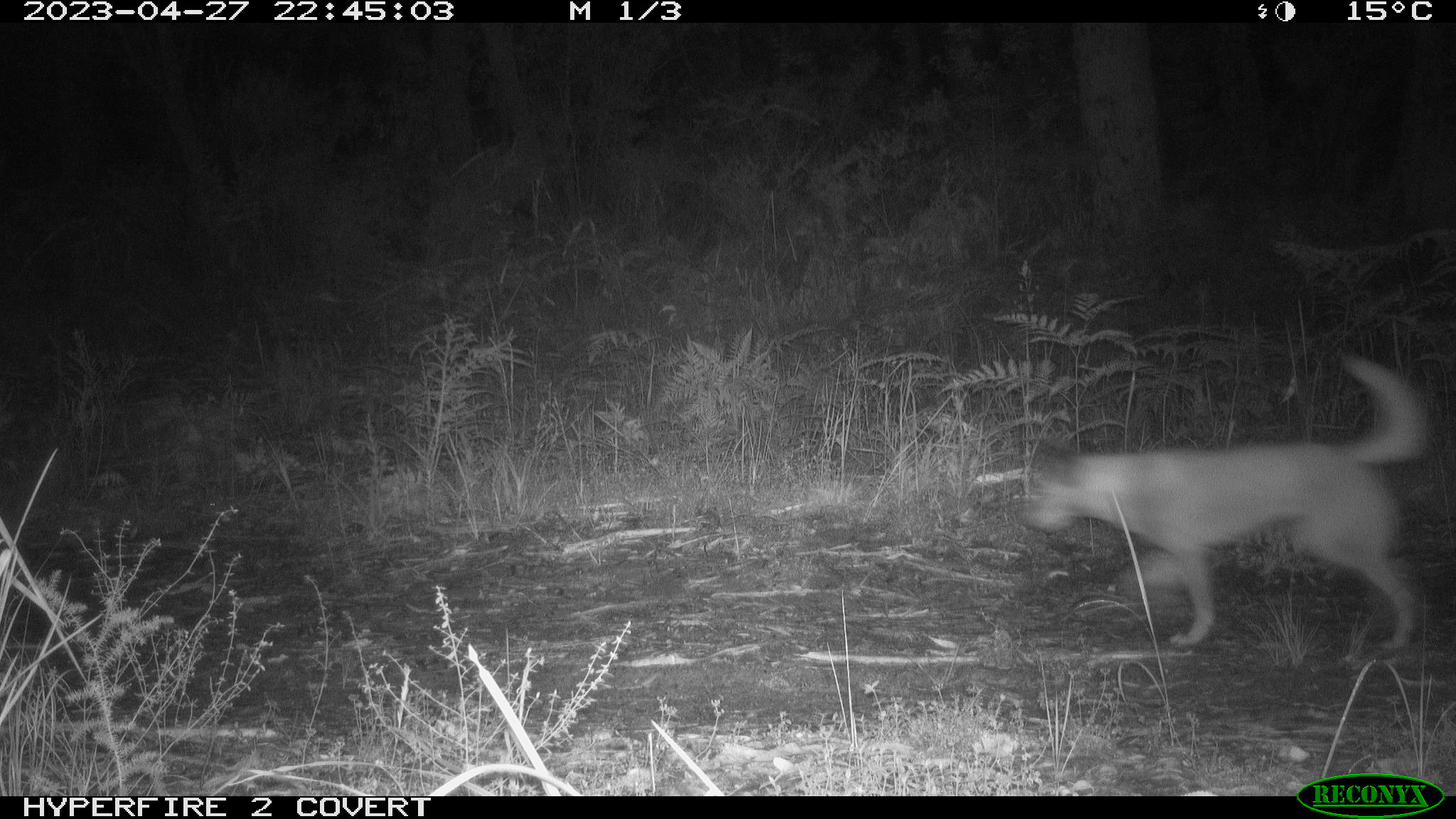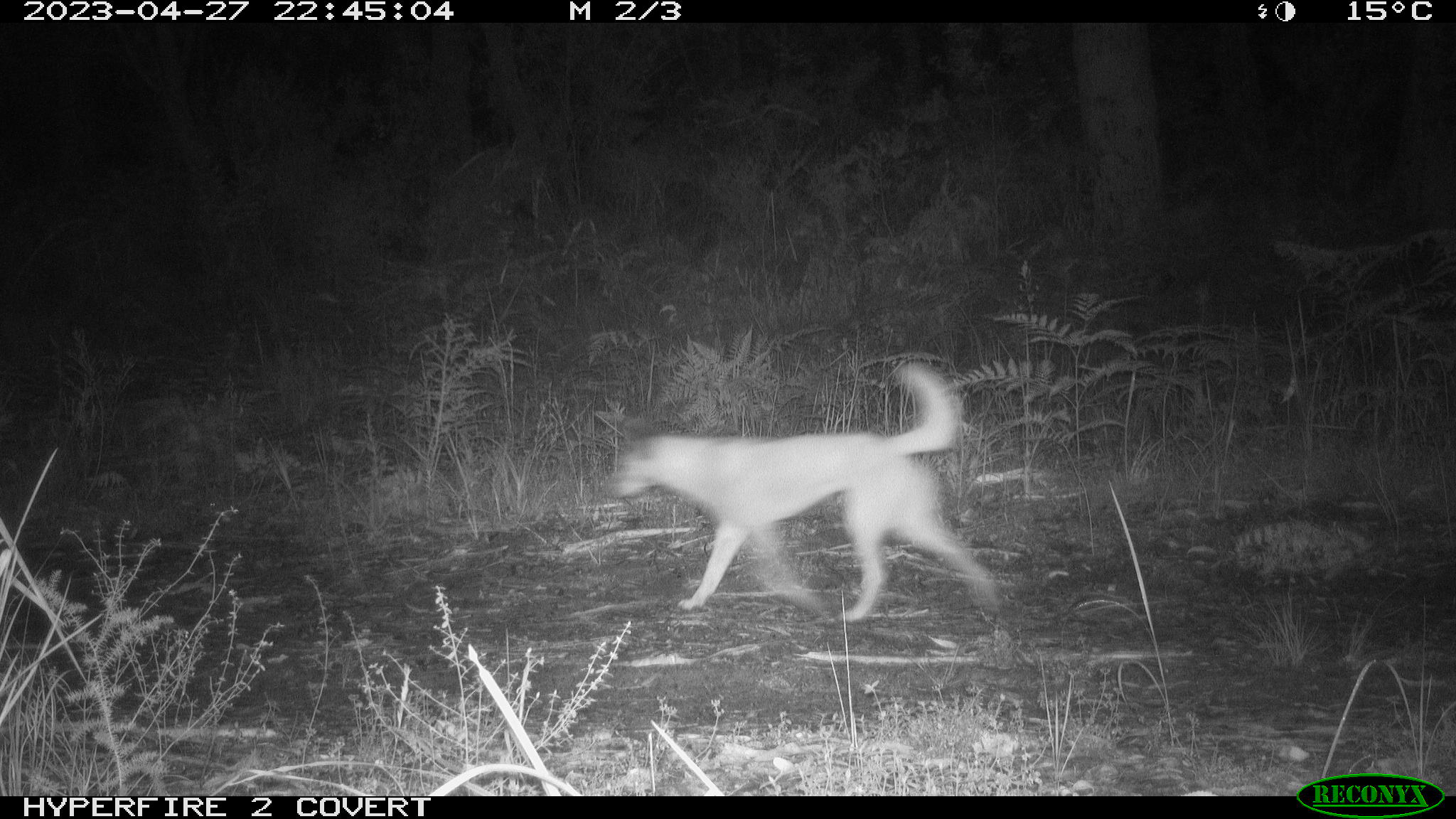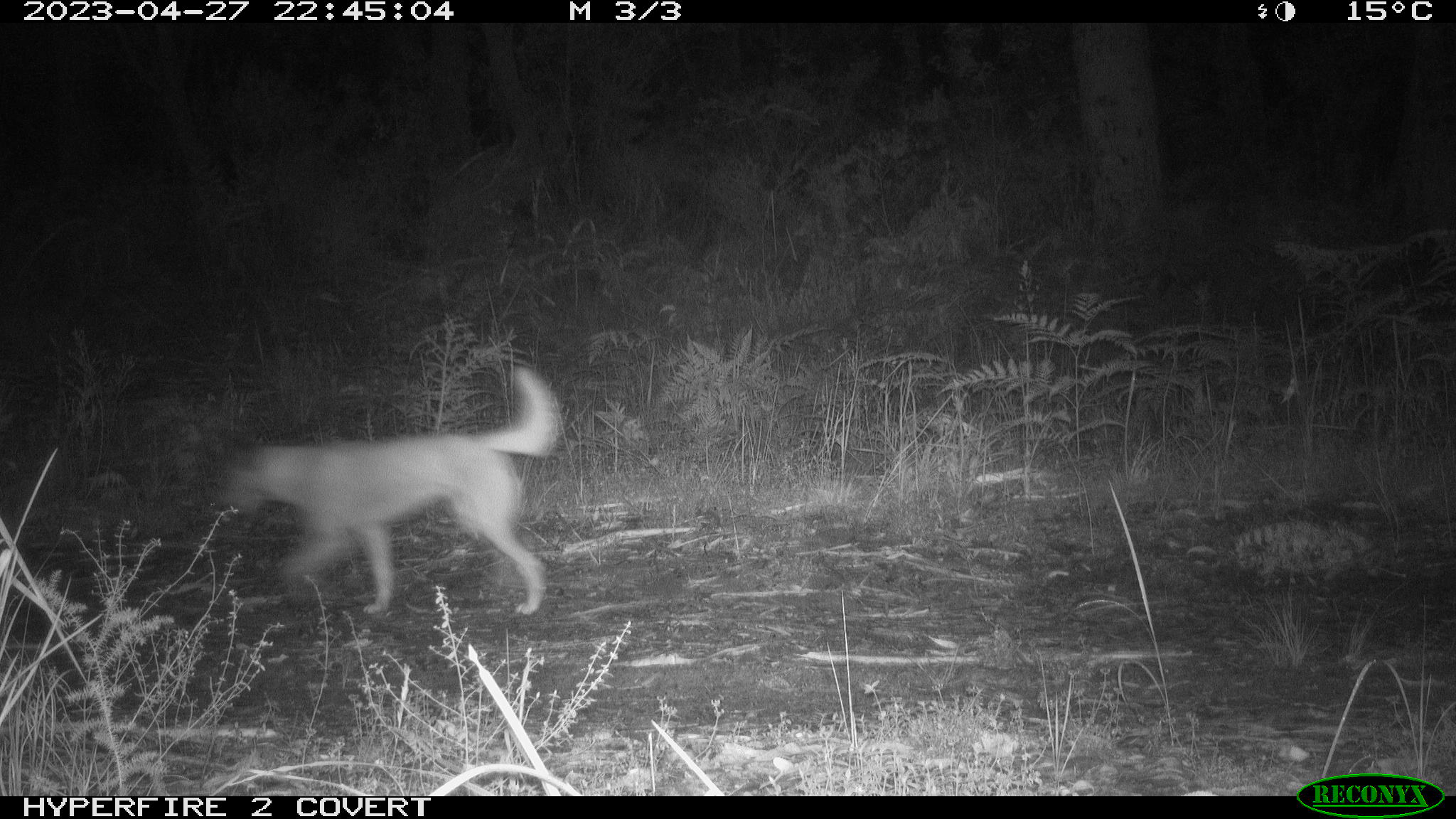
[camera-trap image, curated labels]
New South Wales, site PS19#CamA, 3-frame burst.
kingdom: Animalia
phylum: Chordata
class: Mammalia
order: Carnivora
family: Canidae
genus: Canis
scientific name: Canis familiaris dingo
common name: dingo